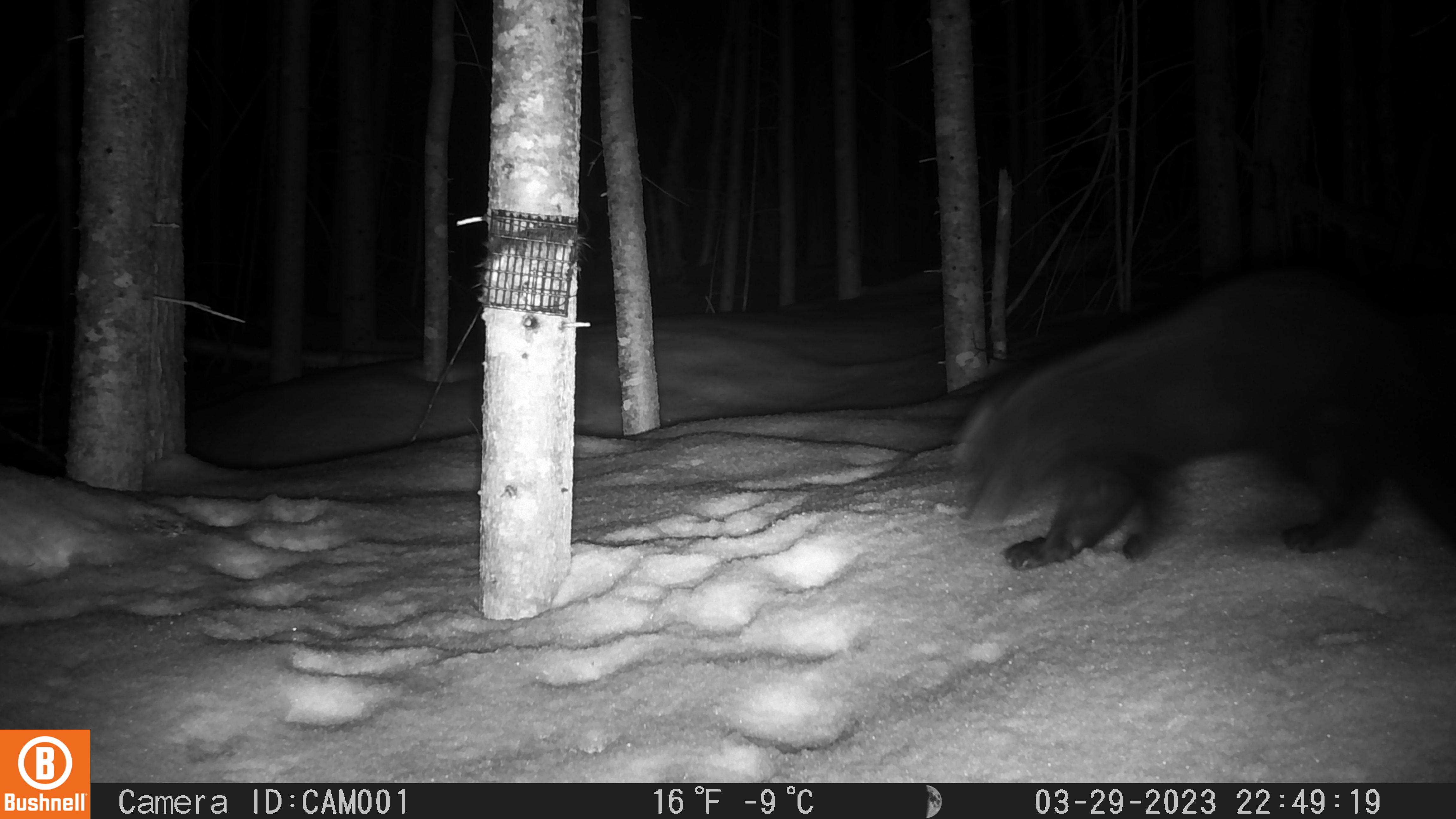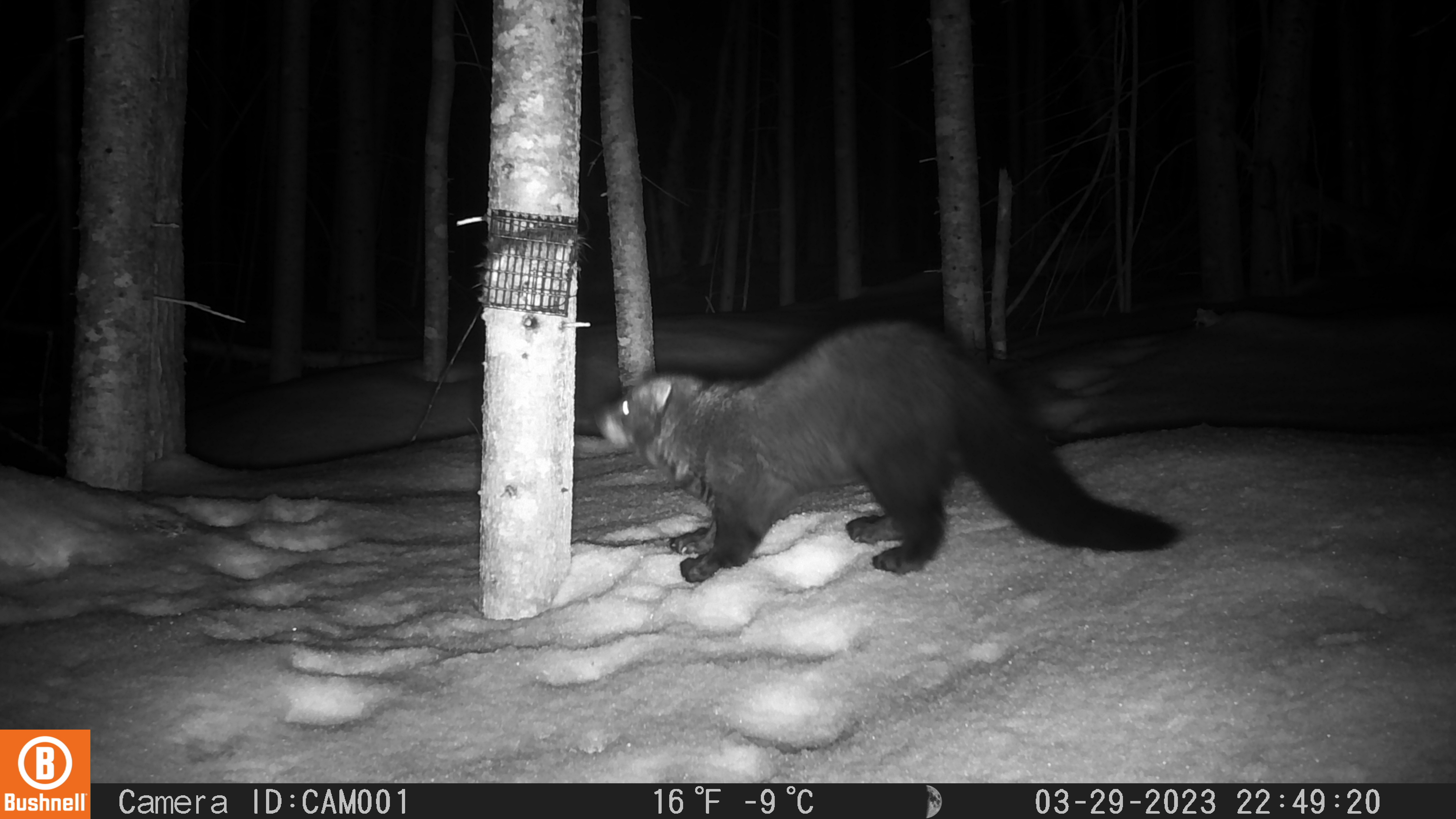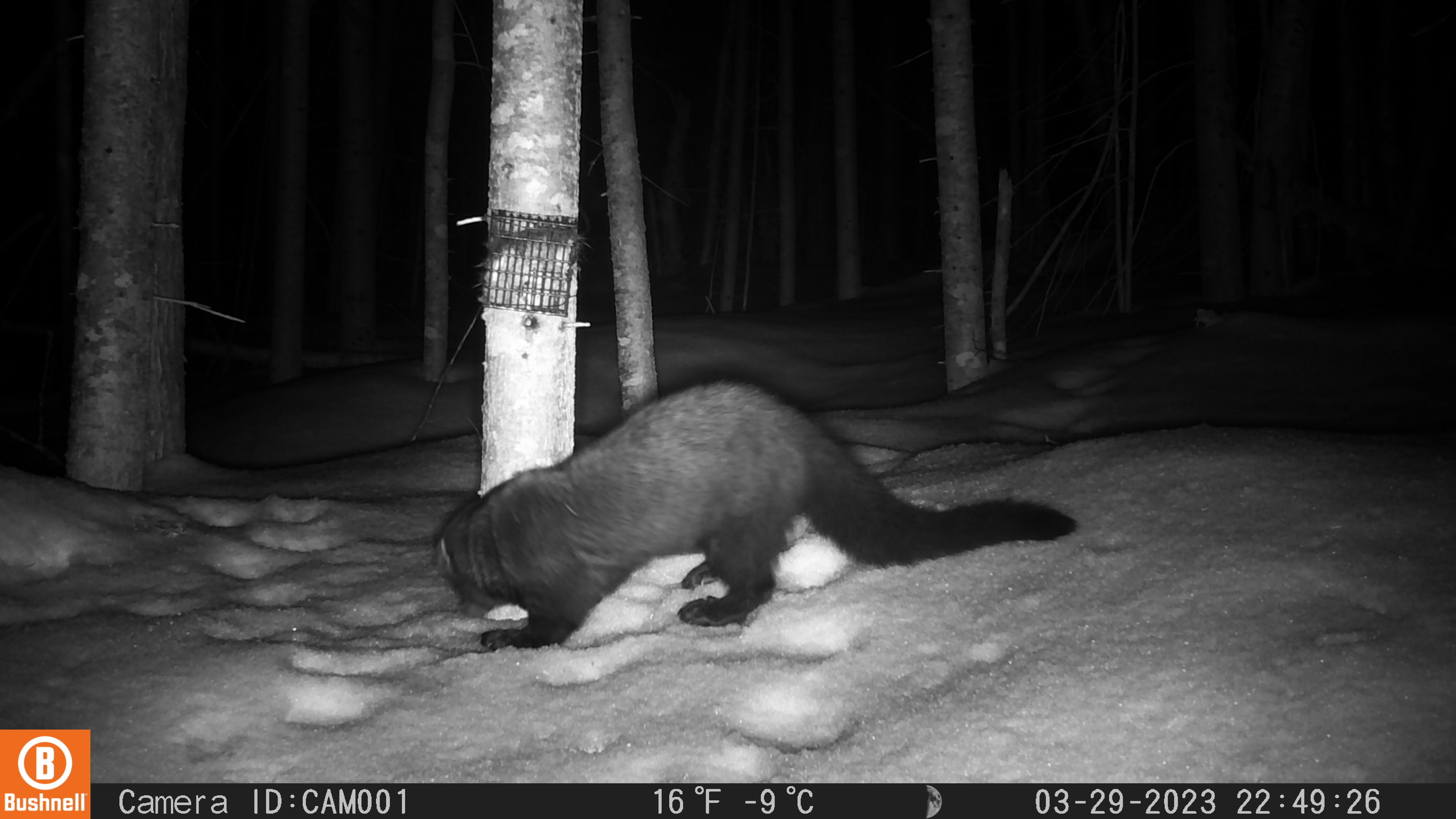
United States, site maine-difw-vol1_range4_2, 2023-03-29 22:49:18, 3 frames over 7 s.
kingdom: Animalia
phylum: Chordata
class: Mammalia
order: Carnivora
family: Mustelidae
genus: Pekania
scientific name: Pekania pennanti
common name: fisher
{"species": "fisher (Pekania pennanti)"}